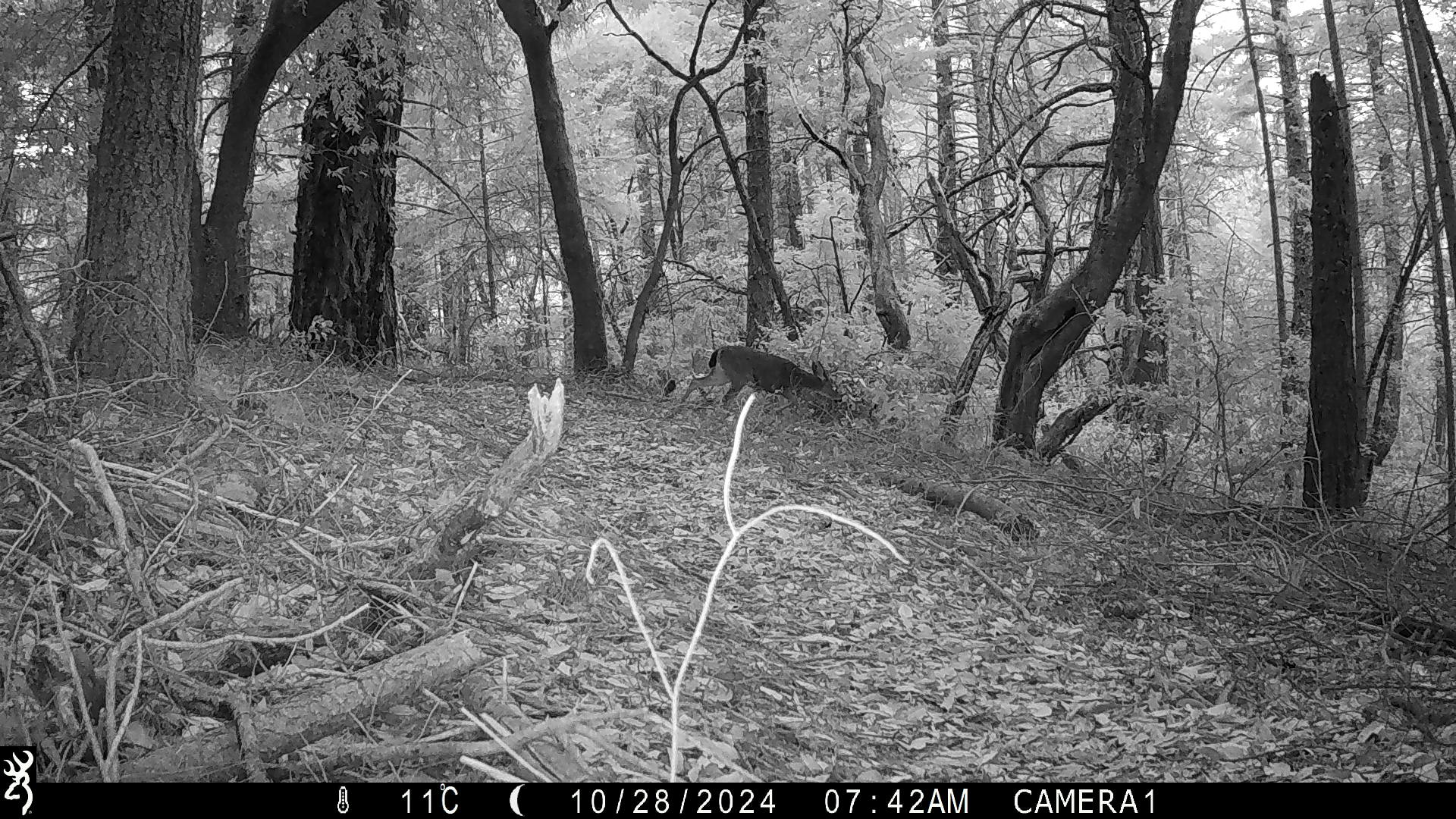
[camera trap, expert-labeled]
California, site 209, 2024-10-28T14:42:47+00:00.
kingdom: Animalia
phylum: Chordata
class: Mammalia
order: Artiodactyla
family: Cervidae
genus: Odocoileus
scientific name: Odocoileus hemionus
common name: mule deer